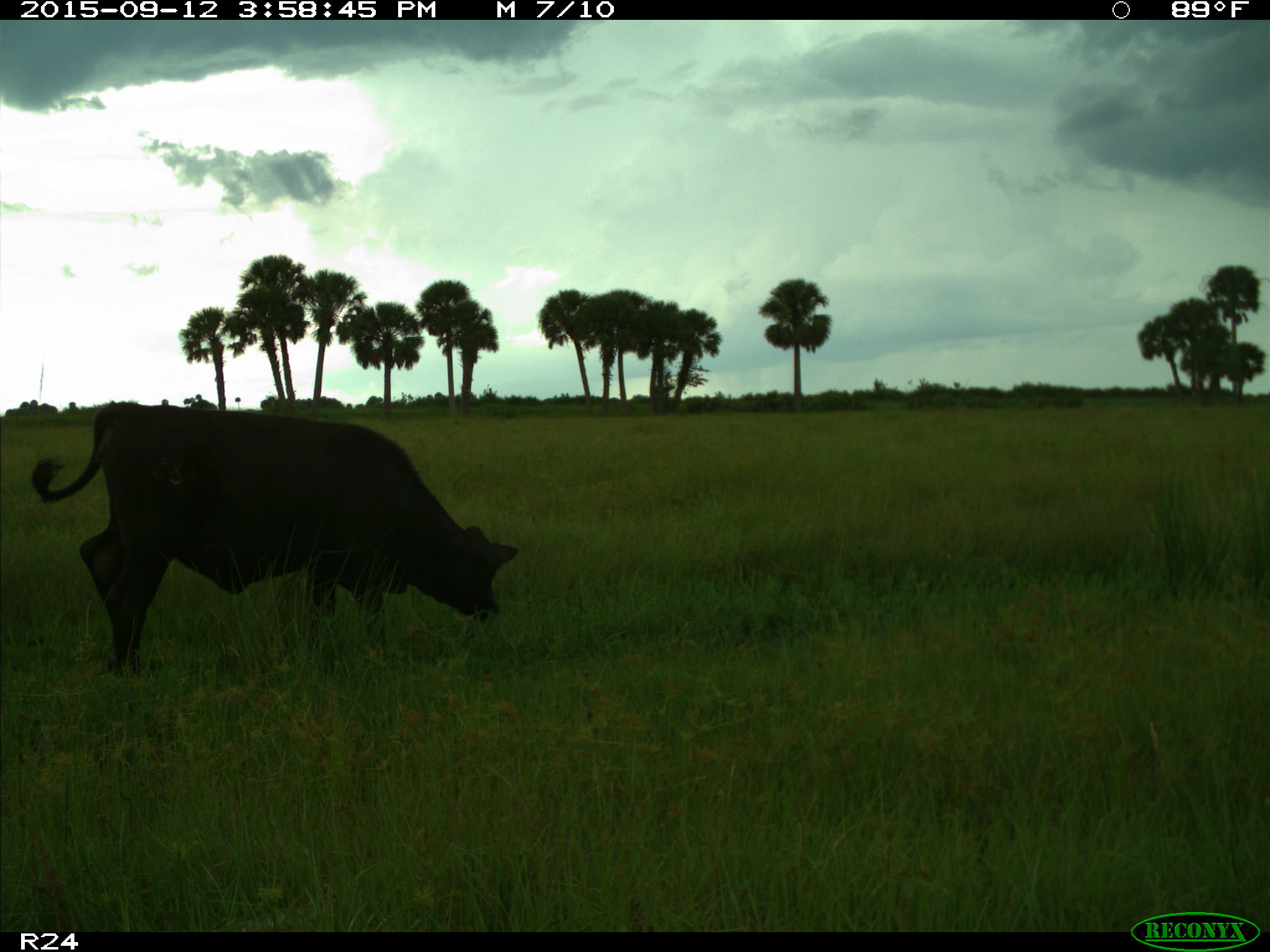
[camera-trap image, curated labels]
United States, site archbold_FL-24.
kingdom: Animalia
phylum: Chordata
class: Mammalia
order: Artiodactyla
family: Bovidae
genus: Bos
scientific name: Bos taurus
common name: domestic cow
Bos taurus (domestic cow).